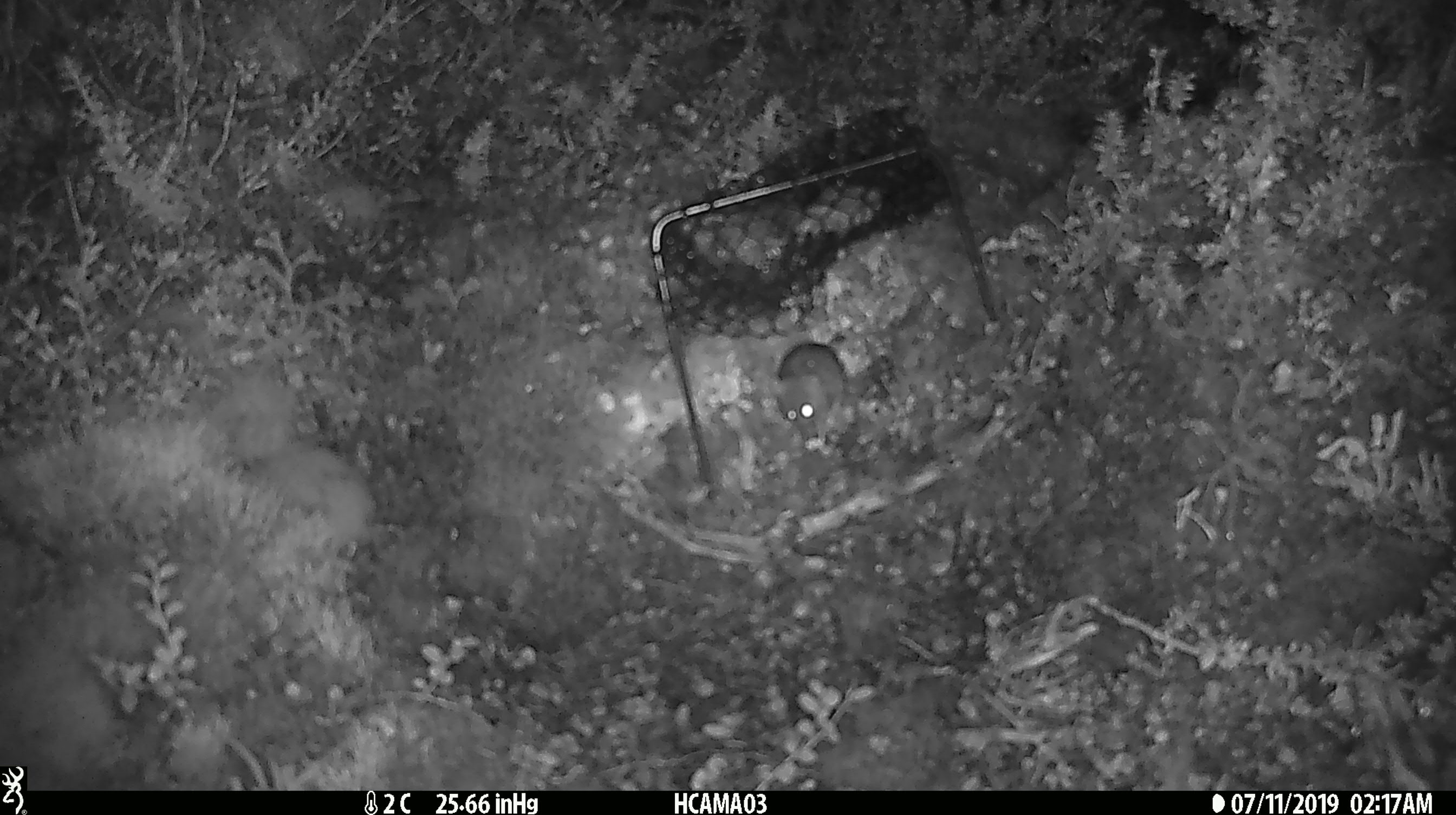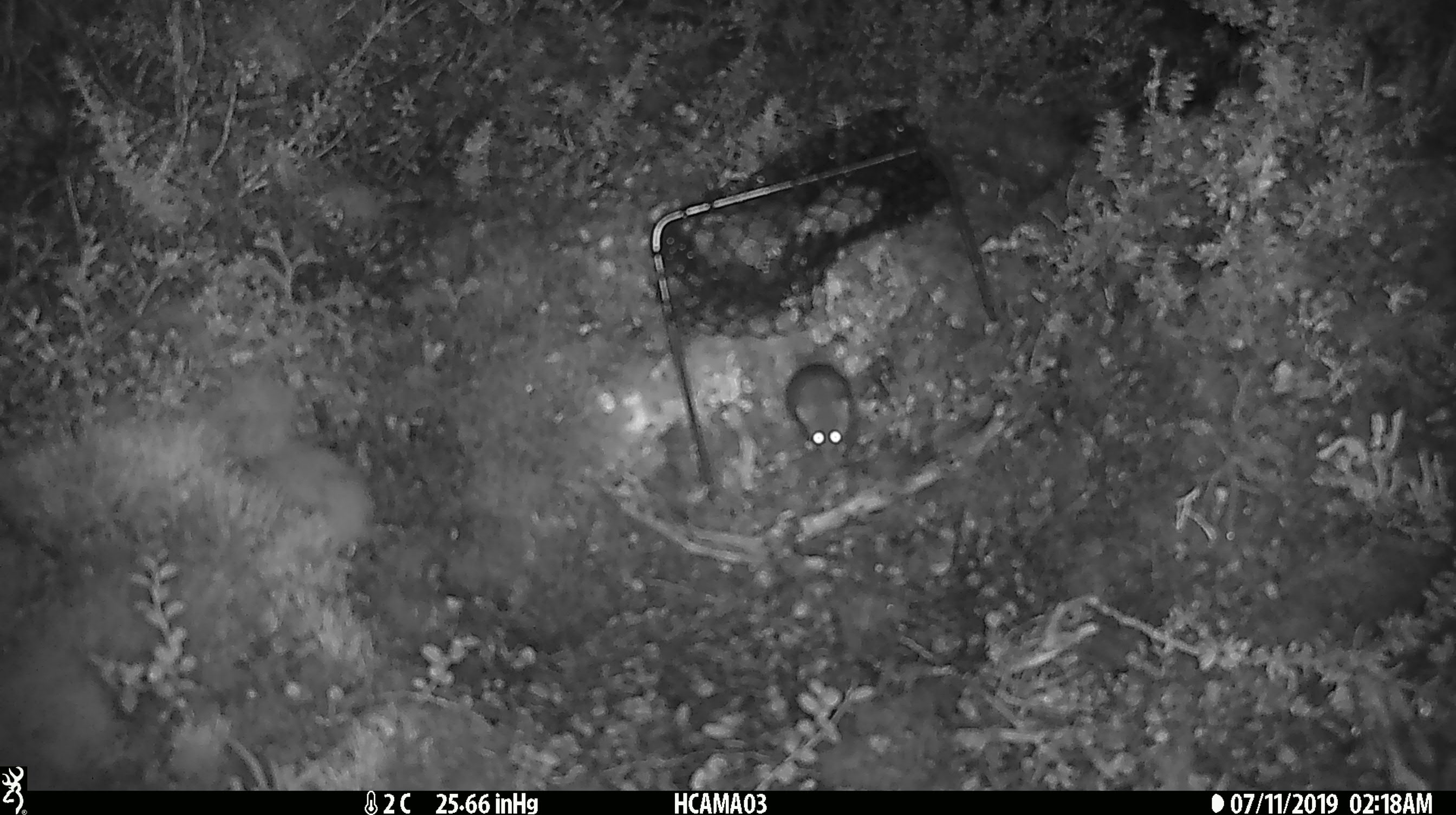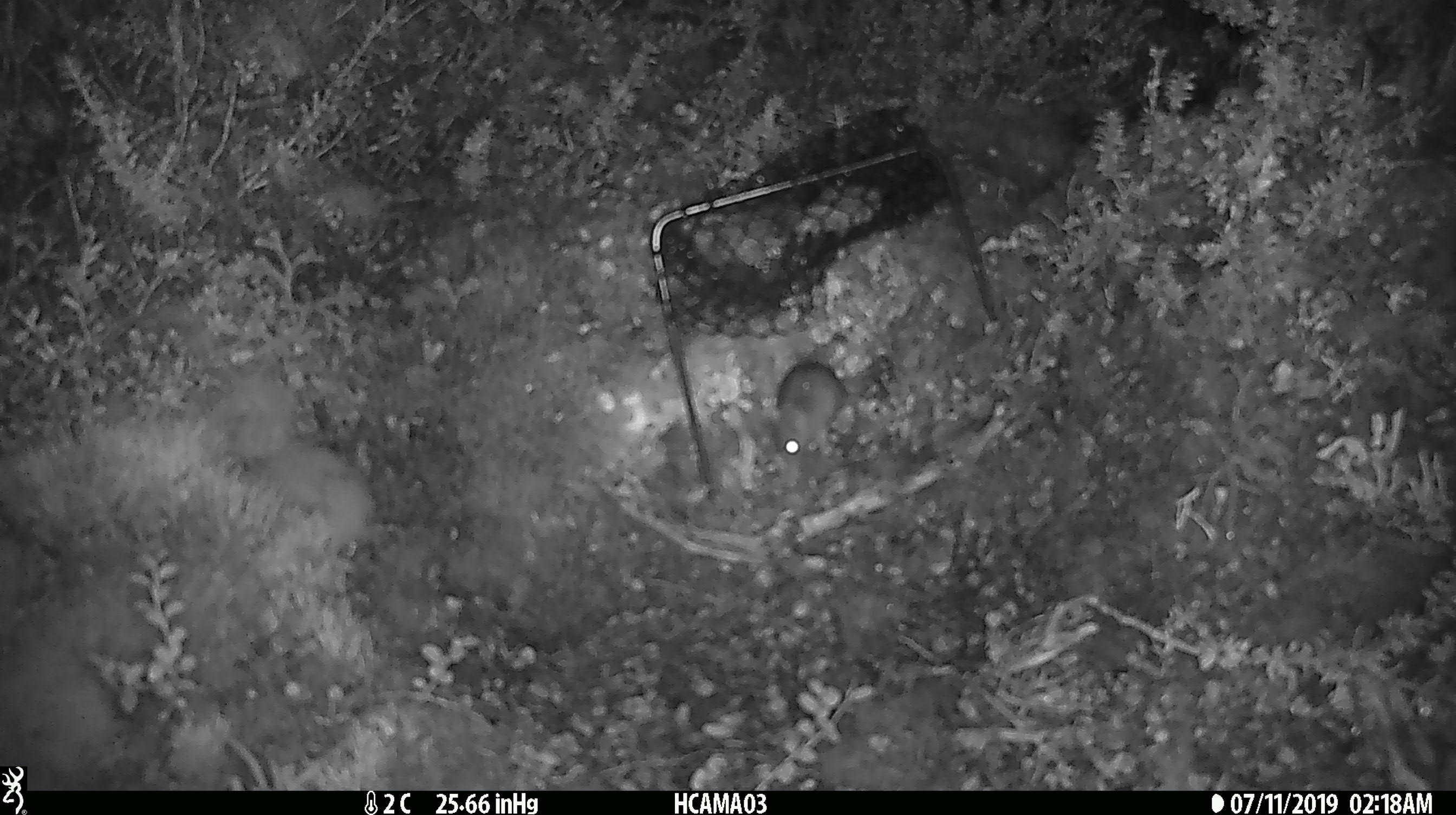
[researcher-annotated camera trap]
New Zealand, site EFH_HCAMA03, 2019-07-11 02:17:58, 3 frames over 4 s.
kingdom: Animalia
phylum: Chordata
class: Mammalia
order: Rodentia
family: Muridae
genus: Mus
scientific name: Mus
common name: mouse